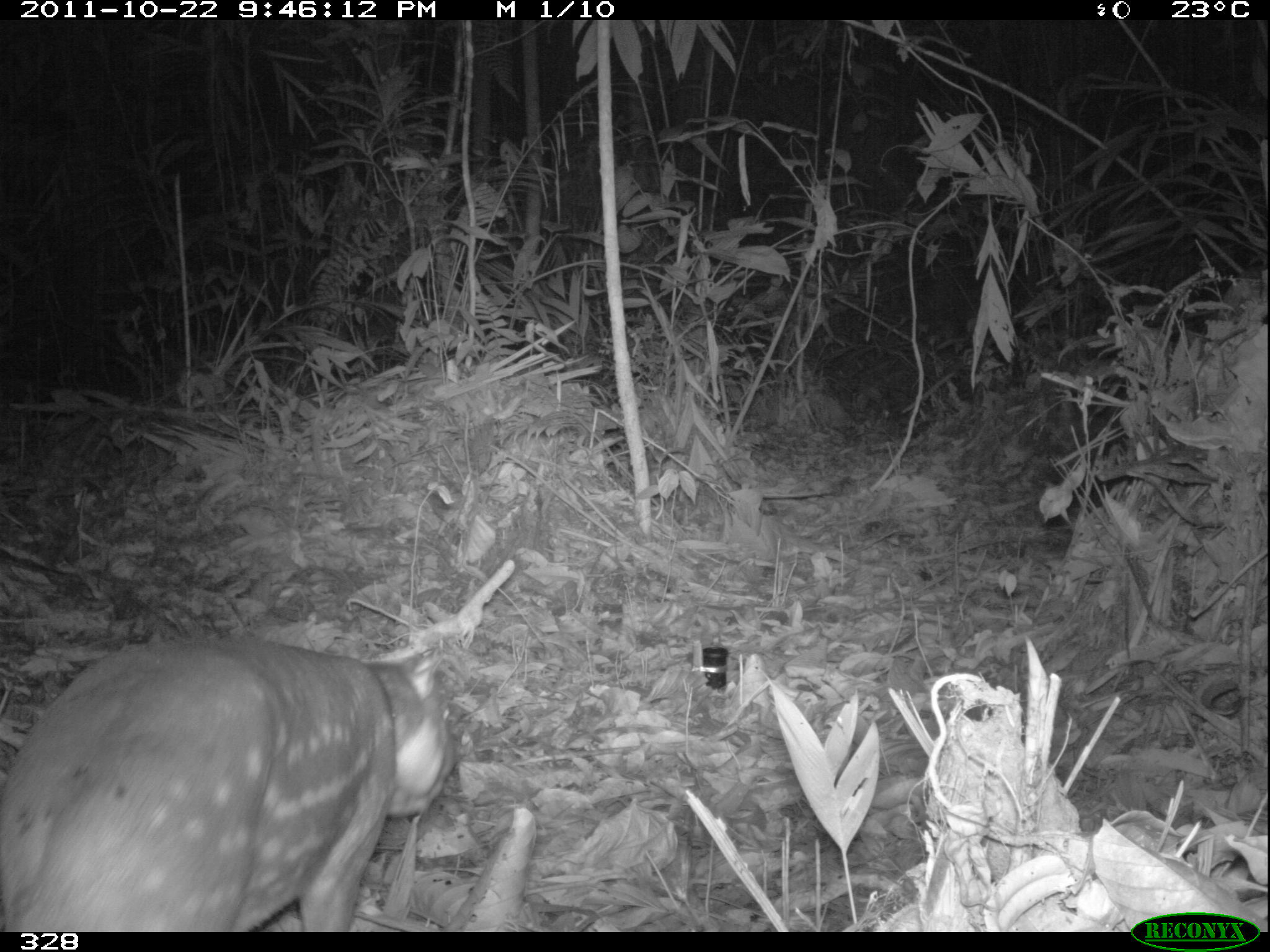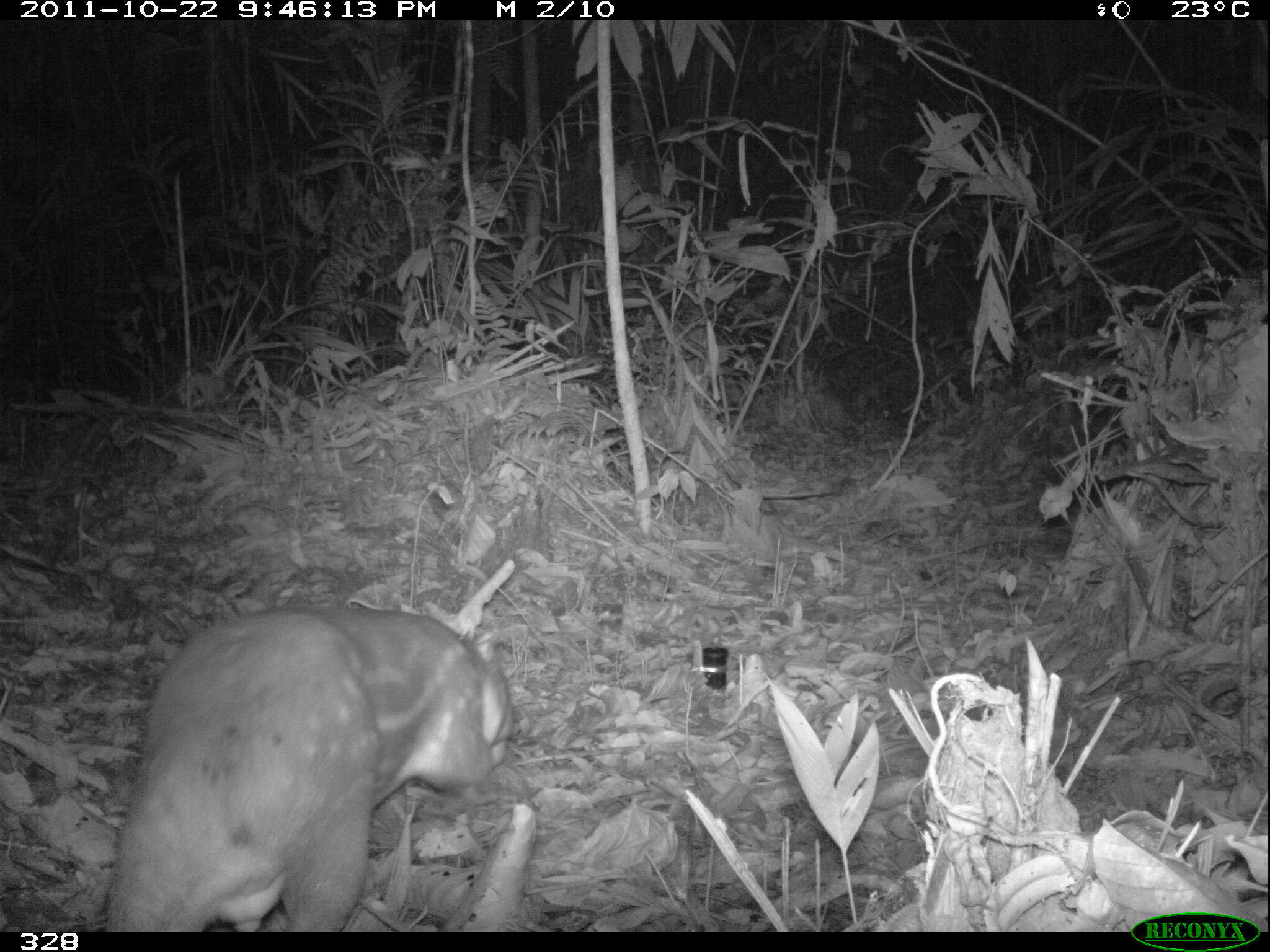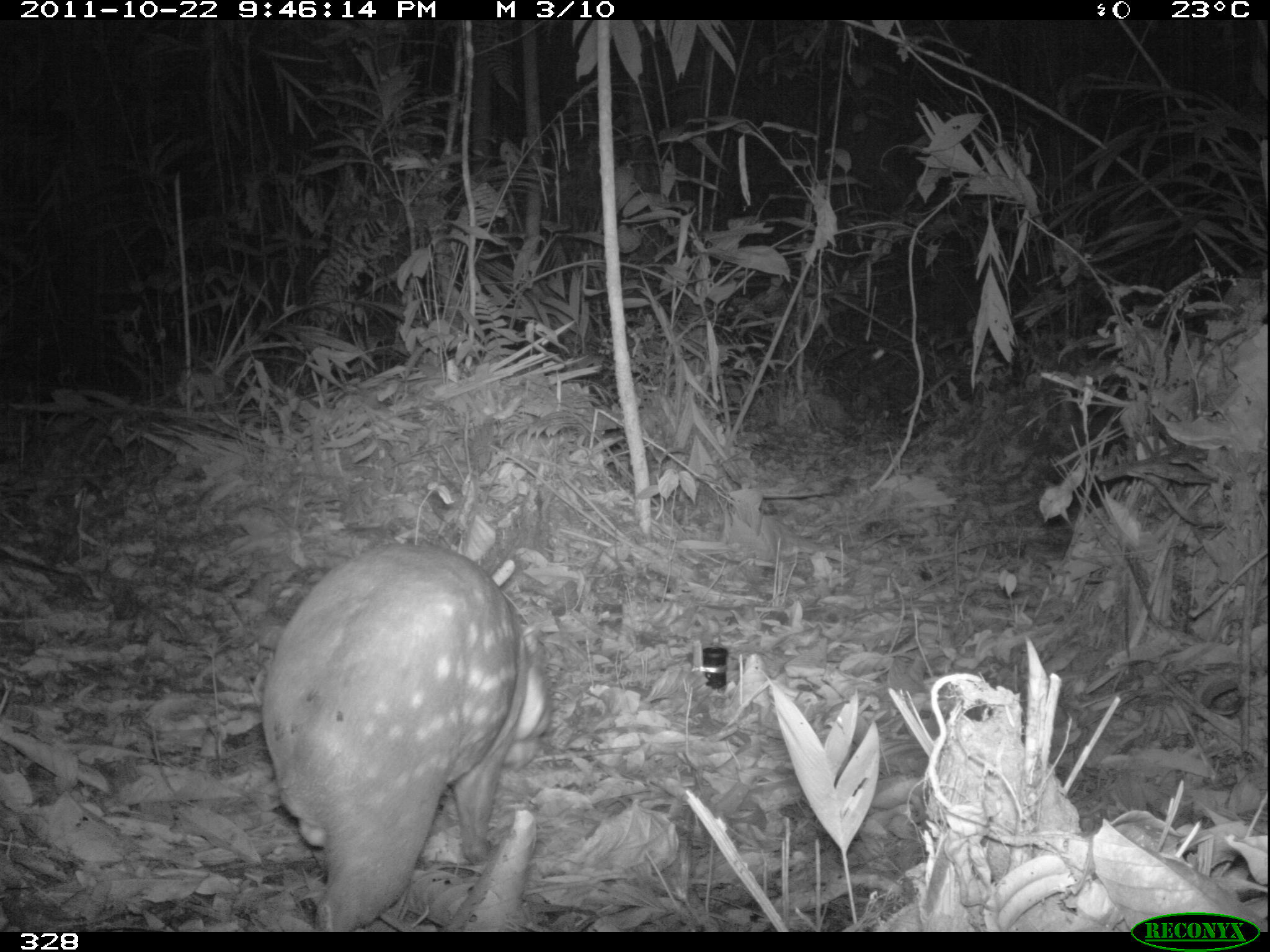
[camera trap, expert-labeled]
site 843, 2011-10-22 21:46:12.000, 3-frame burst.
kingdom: Animalia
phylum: Chordata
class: Mammalia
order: Rodentia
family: Cuniculidae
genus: Cuniculus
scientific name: Cuniculus paca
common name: spotted paca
Cuniculus paca (spotted paca).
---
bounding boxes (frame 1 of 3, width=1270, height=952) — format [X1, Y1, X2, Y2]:
cuniculus paca: [0, 632, 455, 932]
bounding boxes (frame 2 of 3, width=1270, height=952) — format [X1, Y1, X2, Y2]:
cuniculus paca: [97, 601, 517, 928]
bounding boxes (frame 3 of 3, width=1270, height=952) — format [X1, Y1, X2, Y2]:
cuniculus paca: [257, 537, 552, 932]